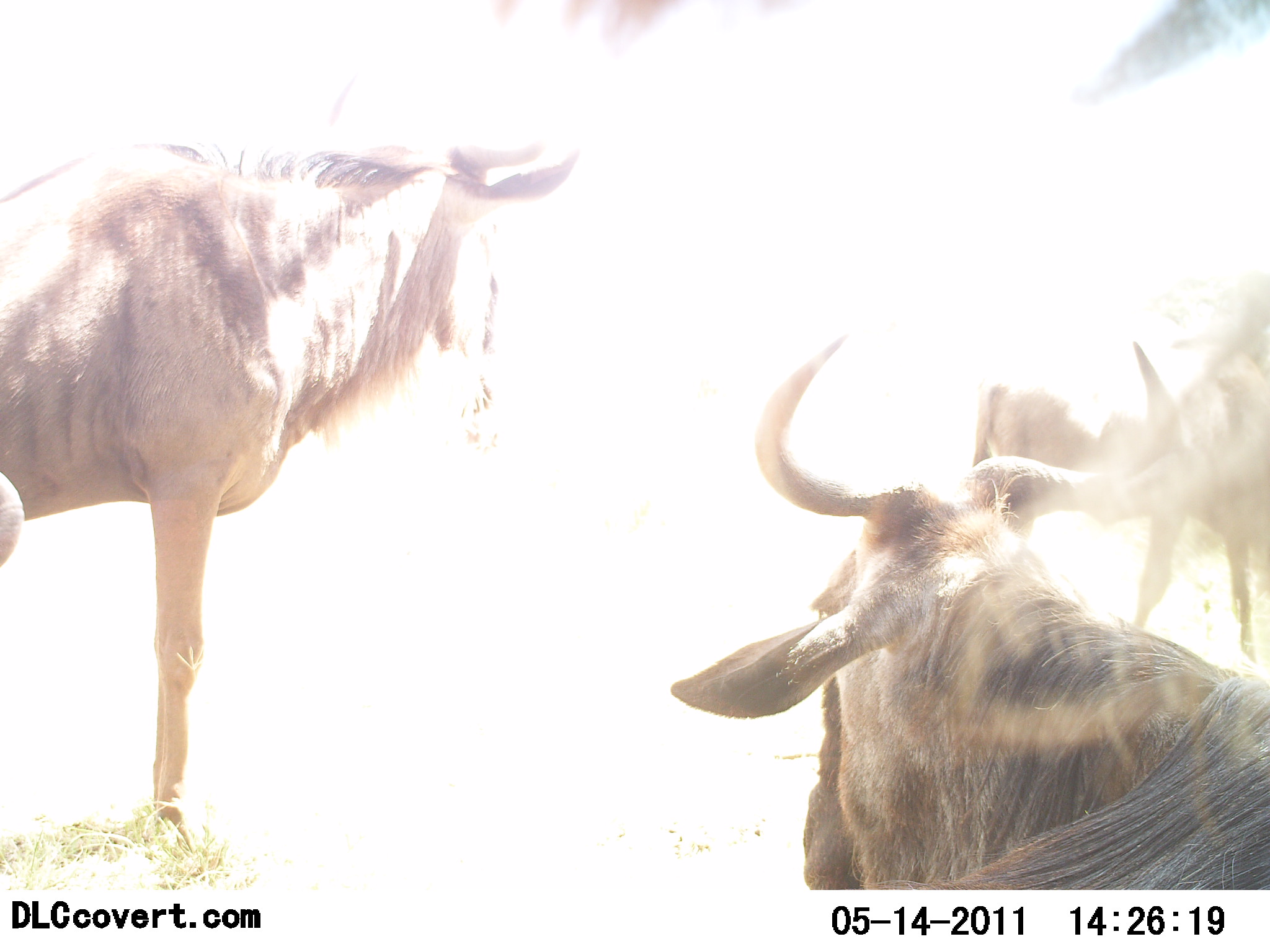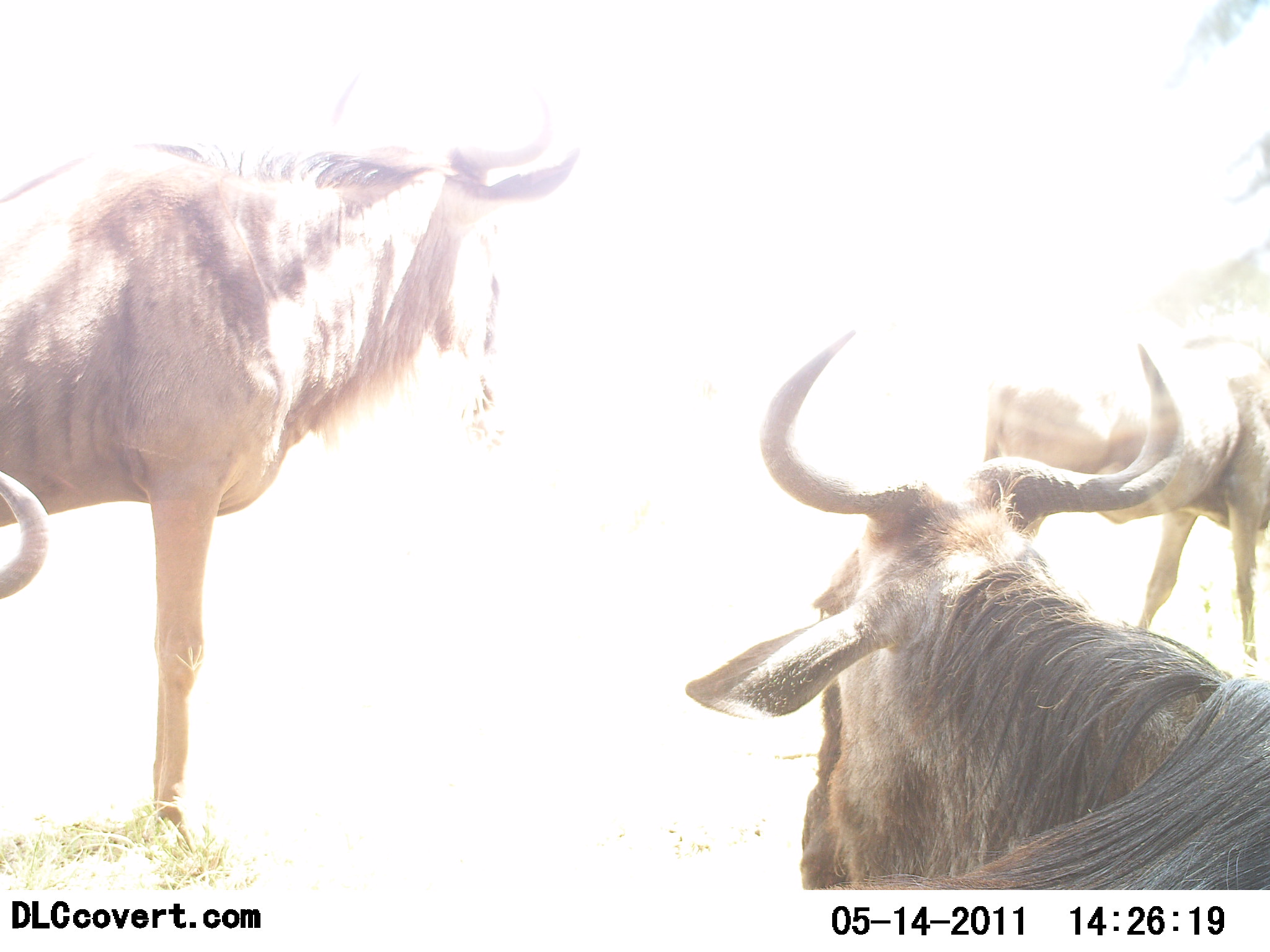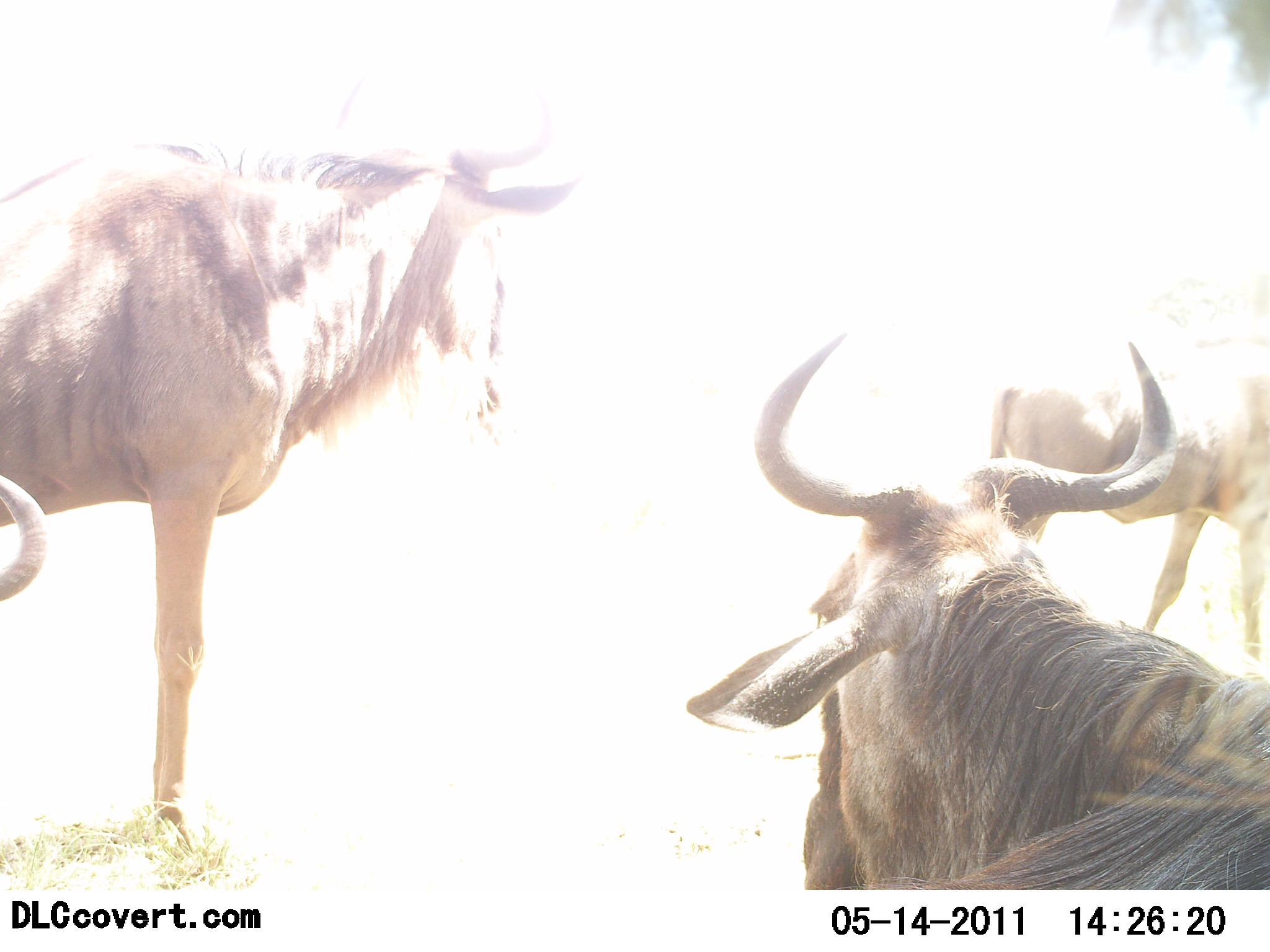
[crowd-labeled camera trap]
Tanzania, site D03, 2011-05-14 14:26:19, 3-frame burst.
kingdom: Animalia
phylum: Chordata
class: Mammalia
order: Artiodactyla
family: Bovidae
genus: Connochaetes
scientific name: Connochaetes taurinus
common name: blue wildebeest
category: wildebeest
Wildebeest (blue wildebeest) (Connochaetes taurinus), count 3. Behavior (volunteer vote fractions): standing 91%, resting 45%, moving 18%, interacting 9%. Young present (vote fraction): 0%. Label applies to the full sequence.